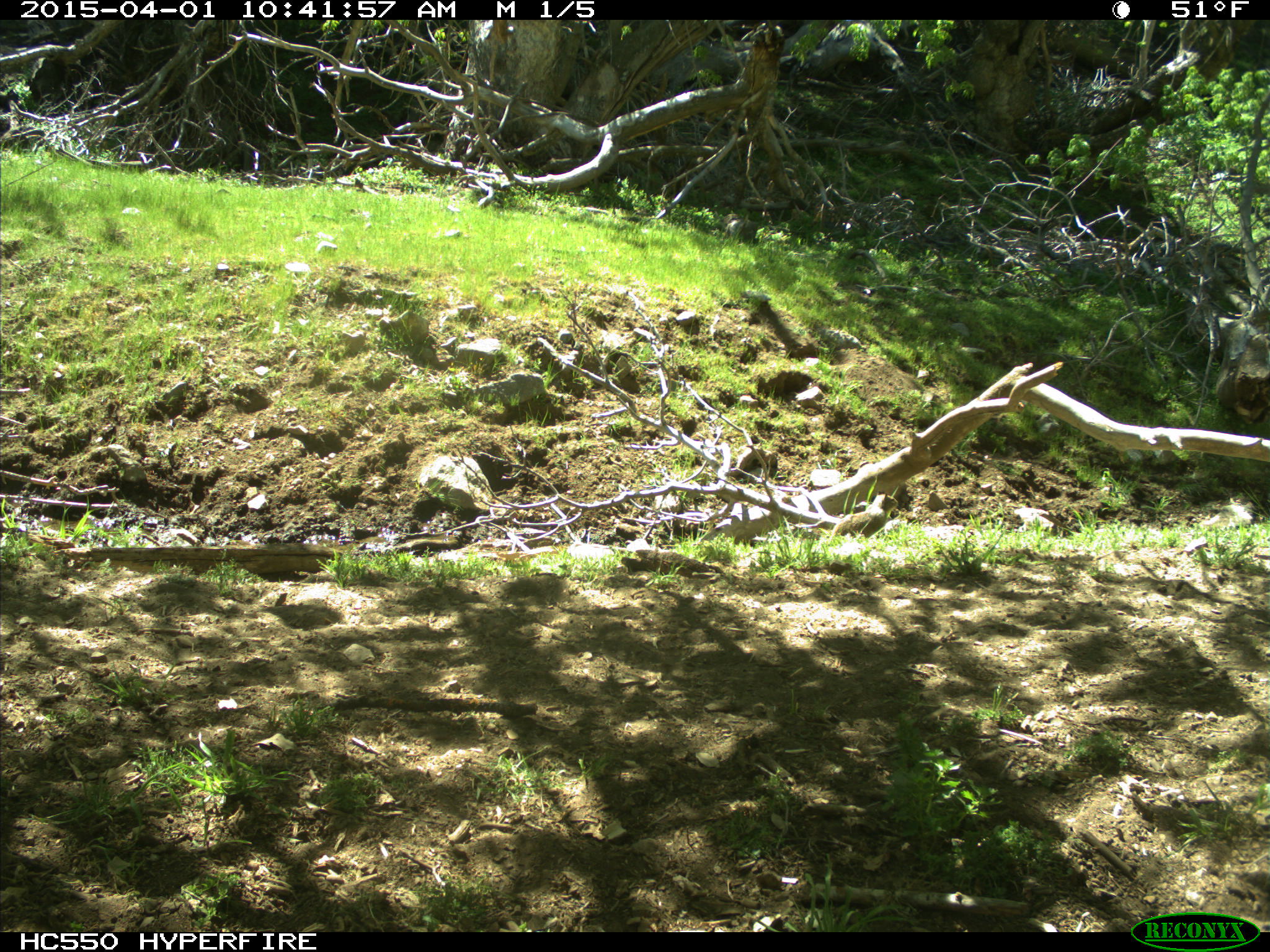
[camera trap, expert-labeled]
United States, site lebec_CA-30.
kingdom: Animalia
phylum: Chordata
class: Mammalia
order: Rodentia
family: Sciuridae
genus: Otospermophilus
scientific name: Otospermophilus beecheyi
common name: california ground squirrel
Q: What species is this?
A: Otospermophilus beecheyi (california ground squirrel).